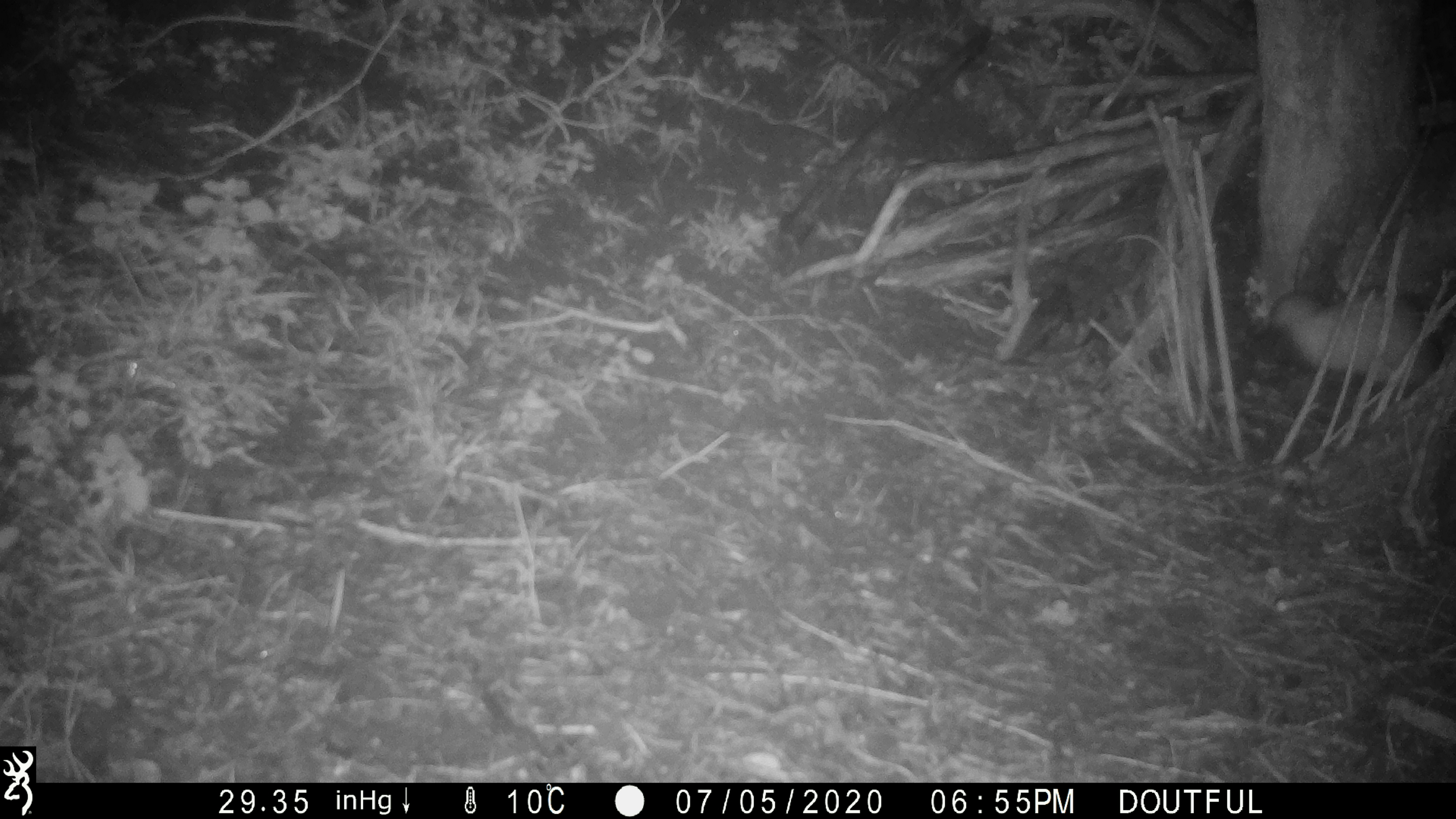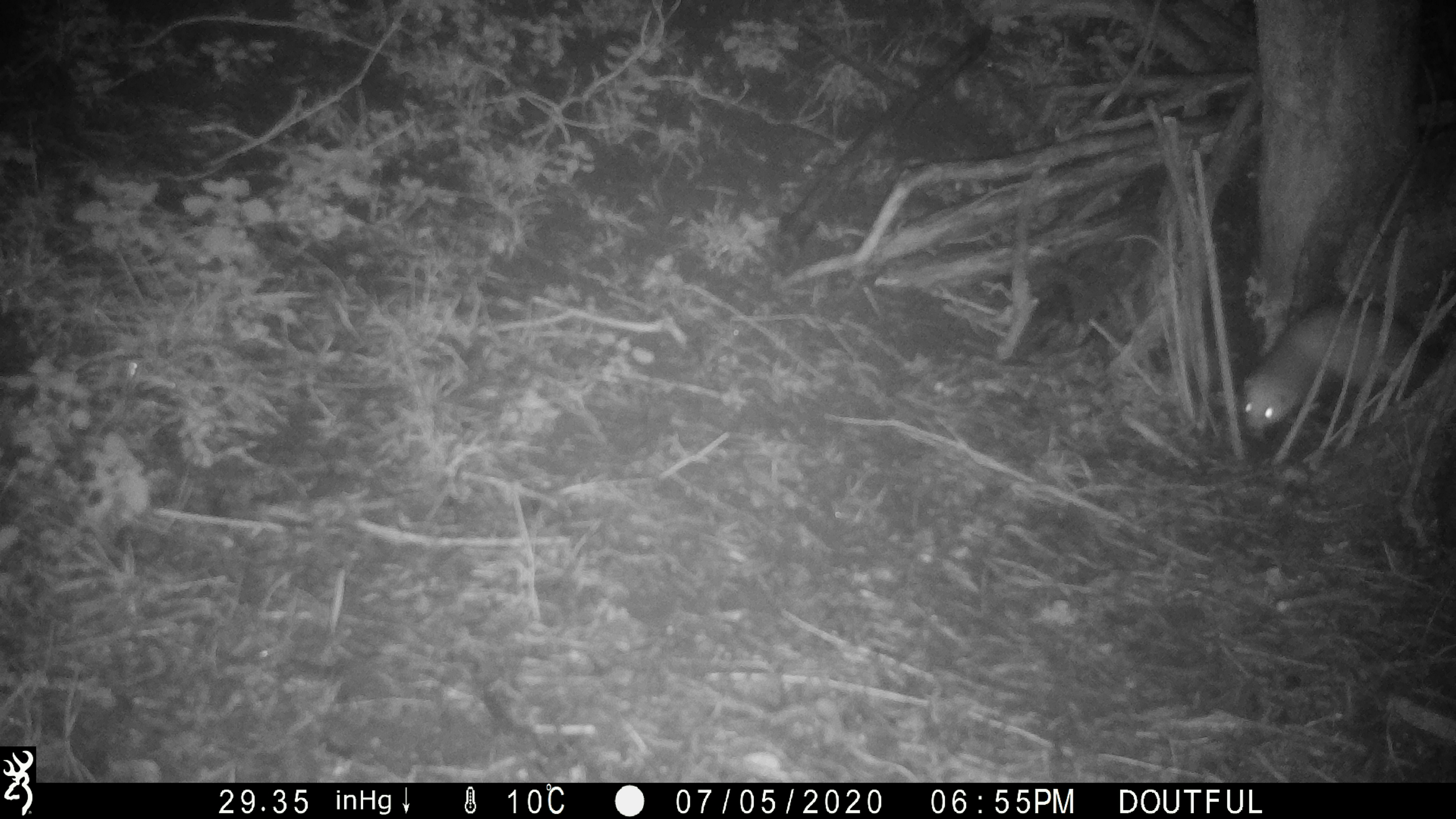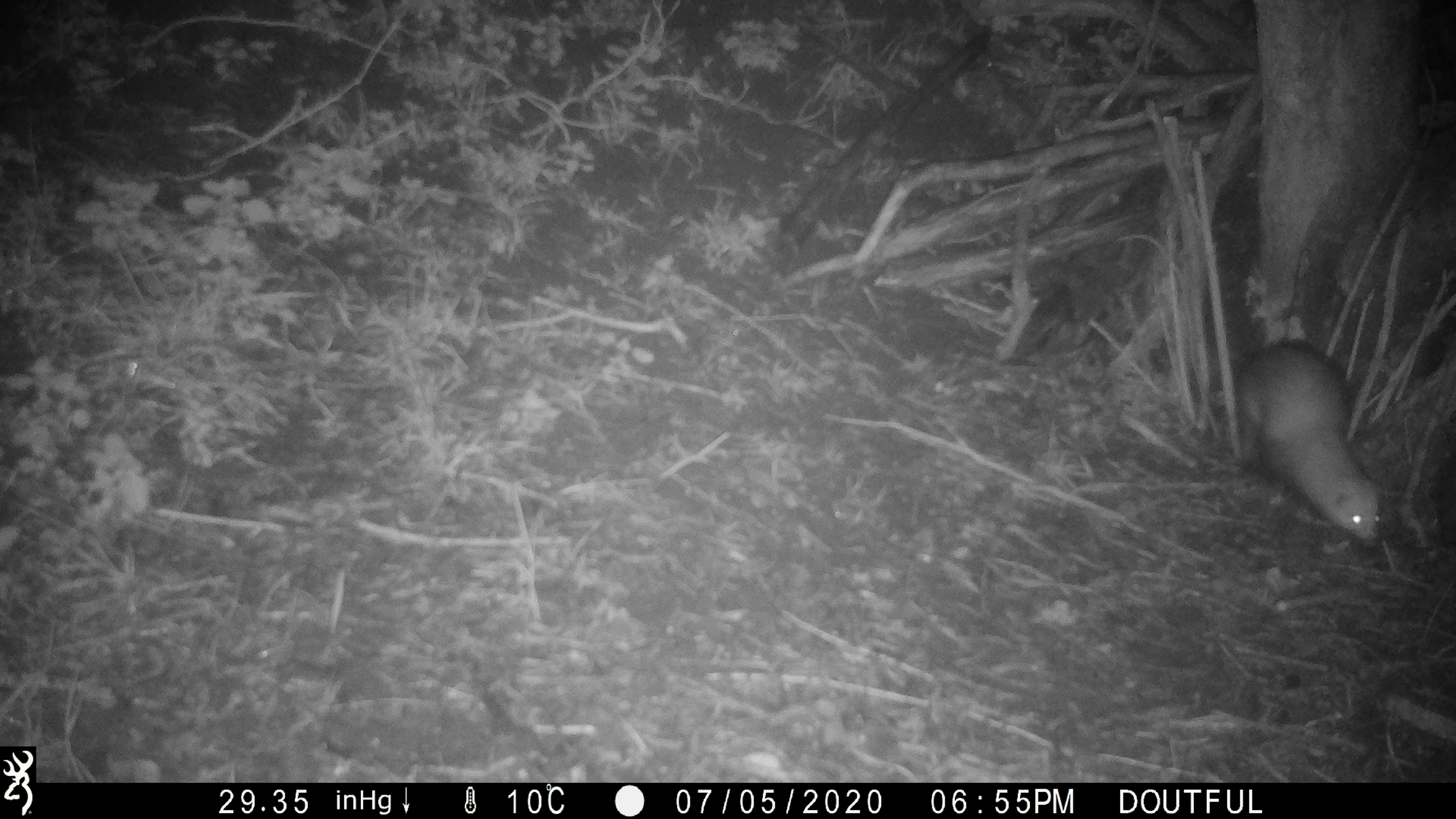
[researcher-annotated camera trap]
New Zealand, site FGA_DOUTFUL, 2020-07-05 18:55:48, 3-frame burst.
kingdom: Animalia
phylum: Chordata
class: Mammalia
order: Carnivora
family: Mustelidae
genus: Mustela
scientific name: Mustela furo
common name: ferret